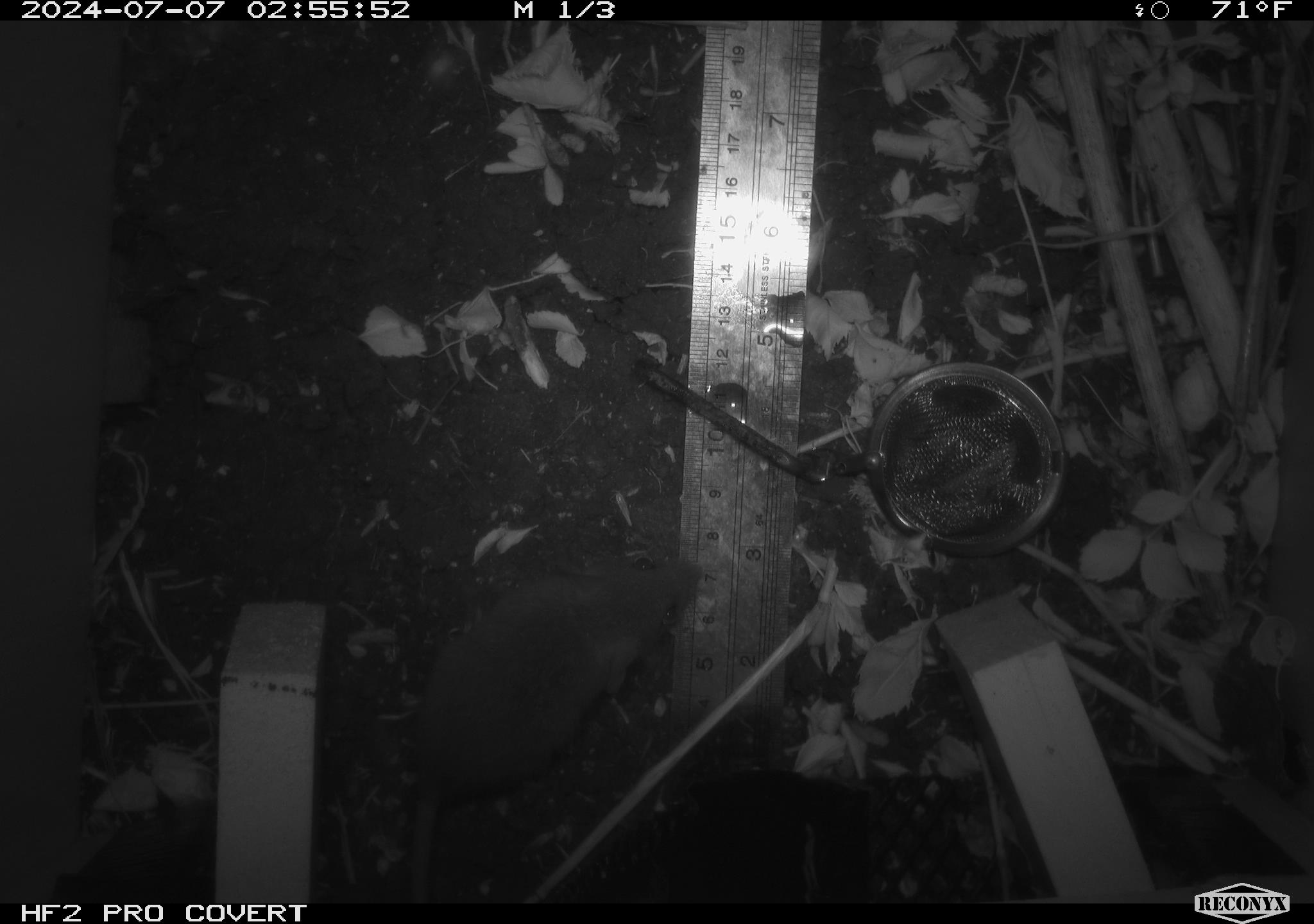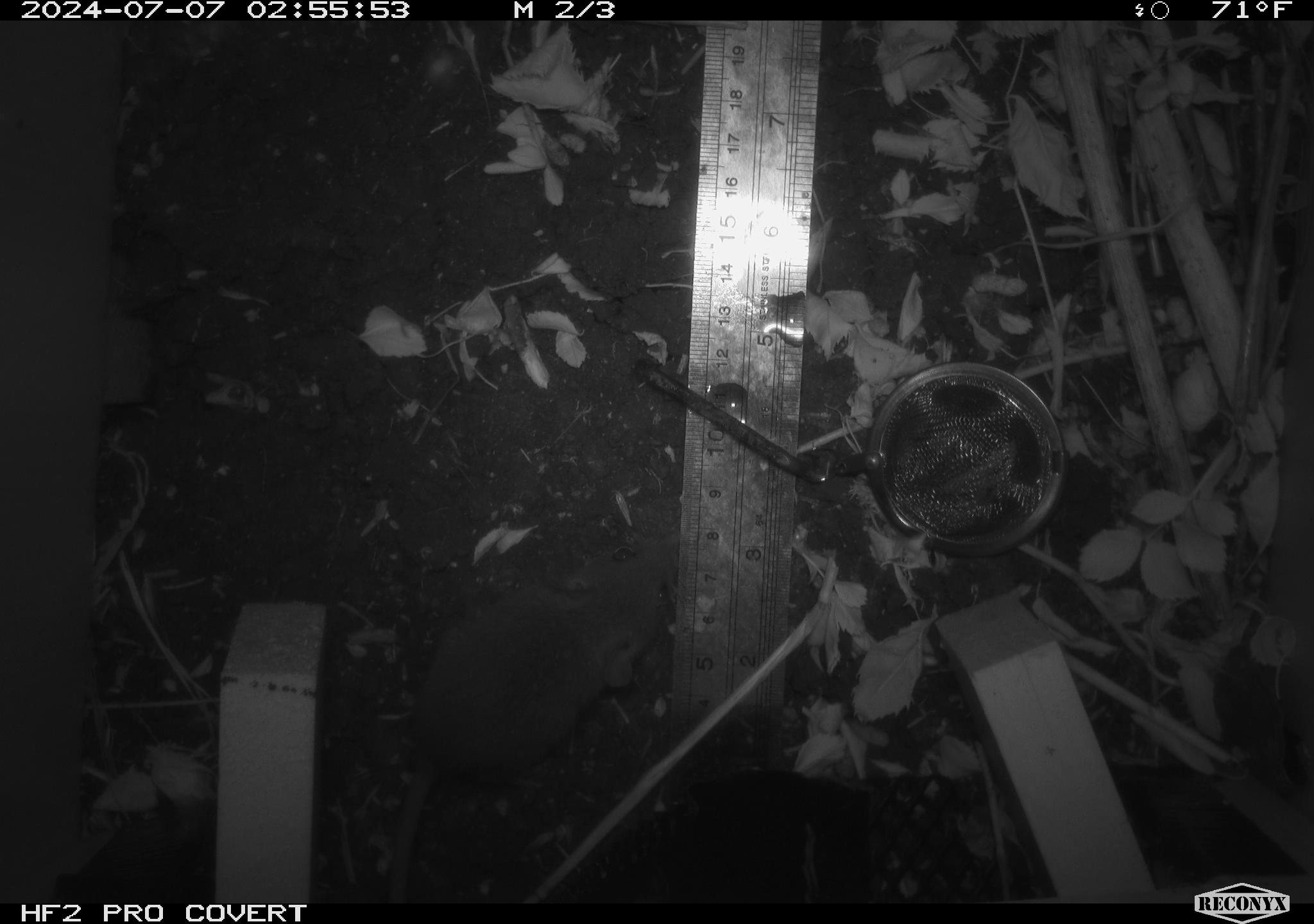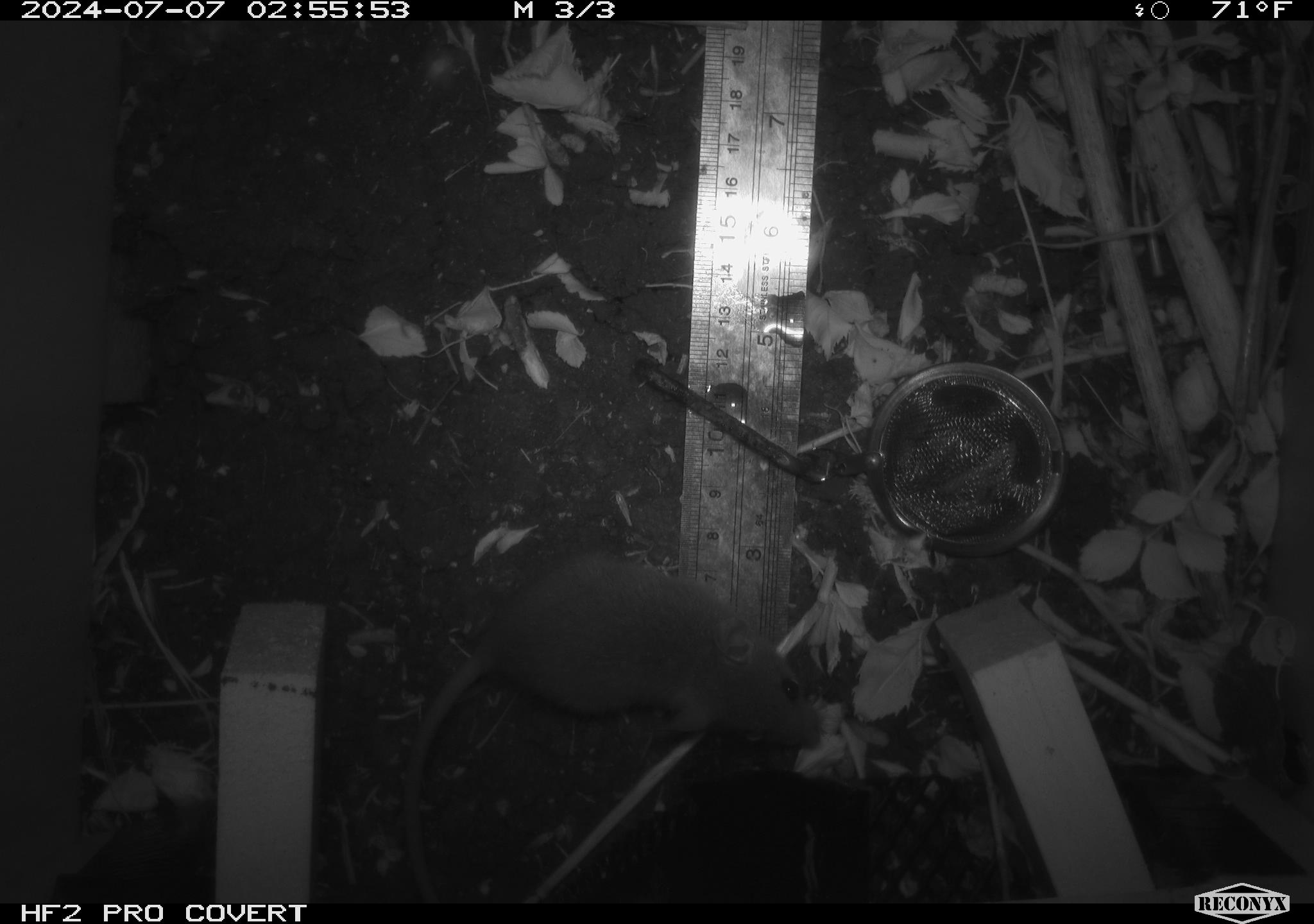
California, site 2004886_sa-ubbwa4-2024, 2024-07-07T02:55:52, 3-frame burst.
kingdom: Animalia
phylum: Chordata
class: Mammalia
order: Rodentia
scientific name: Rodentia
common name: woodrat or rat or mouse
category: woodrat or rat or mouse species